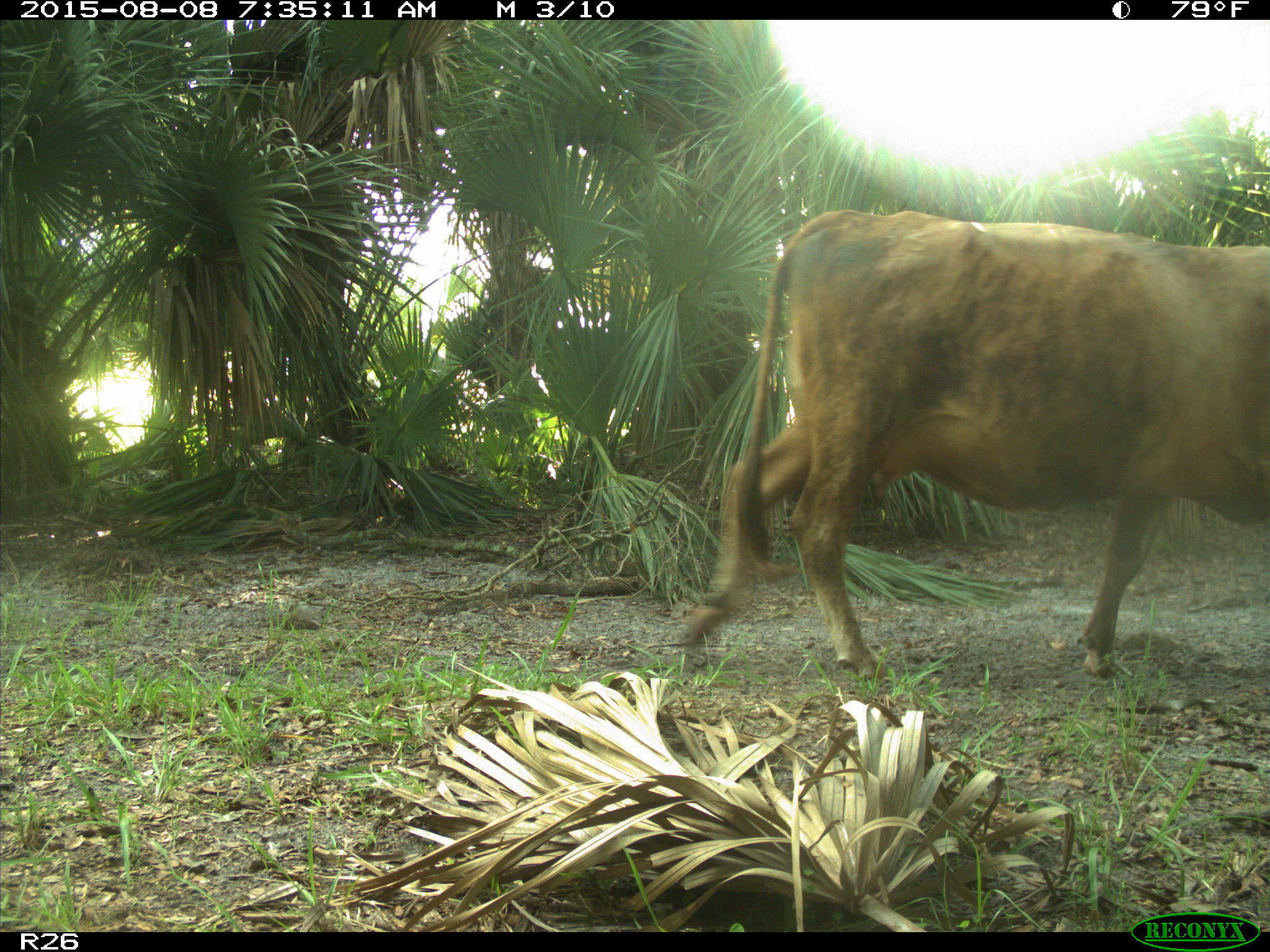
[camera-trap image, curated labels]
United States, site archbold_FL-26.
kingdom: Animalia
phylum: Chordata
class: Mammalia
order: Artiodactyla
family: Bovidae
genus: Bos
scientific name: Bos taurus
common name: domestic cow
Bos taurus (domestic cow).